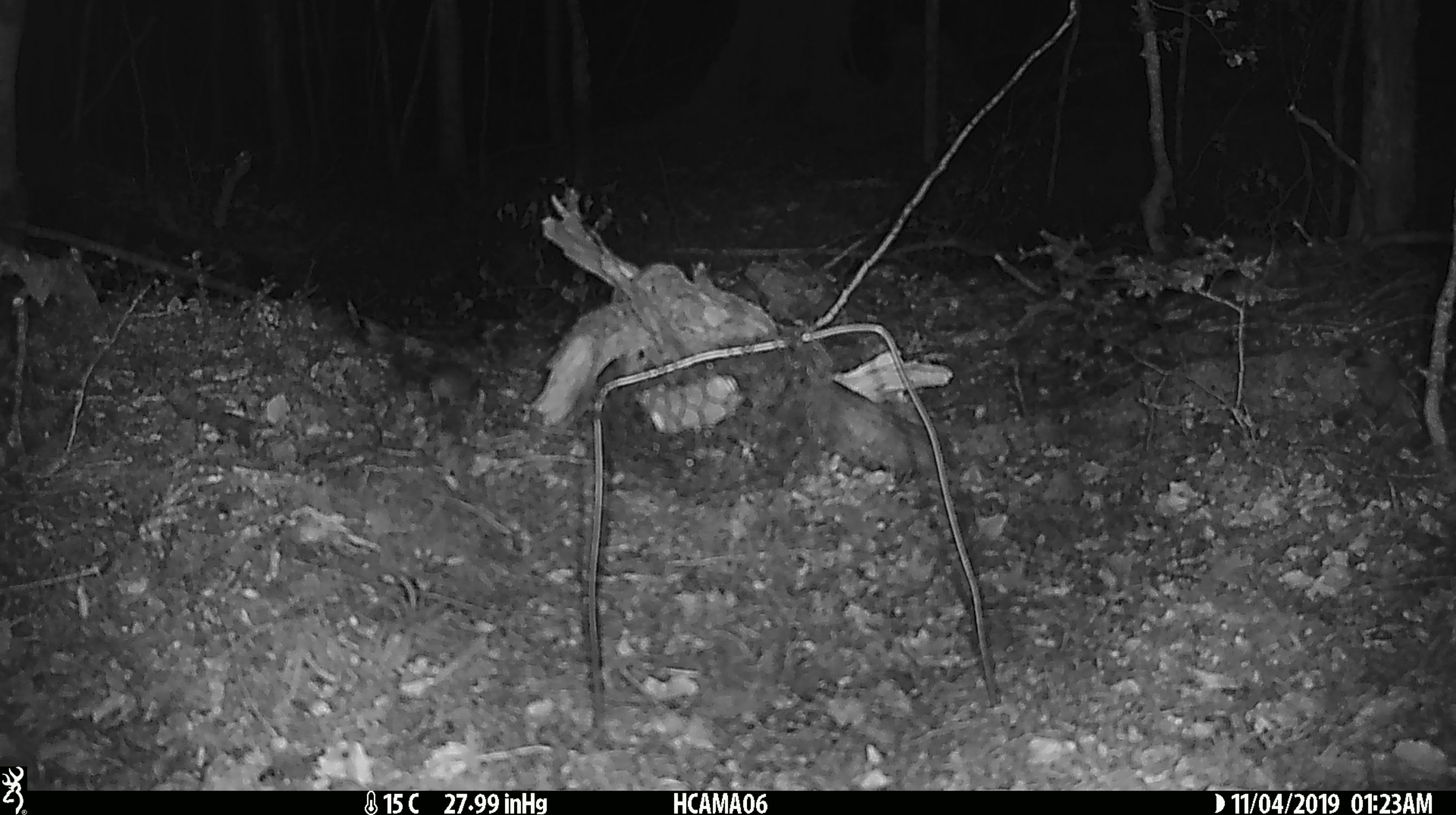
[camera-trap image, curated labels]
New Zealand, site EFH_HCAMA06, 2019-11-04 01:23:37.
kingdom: Animalia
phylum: Chordata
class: Mammalia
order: Rodentia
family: Muridae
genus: Mus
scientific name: Mus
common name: mouse